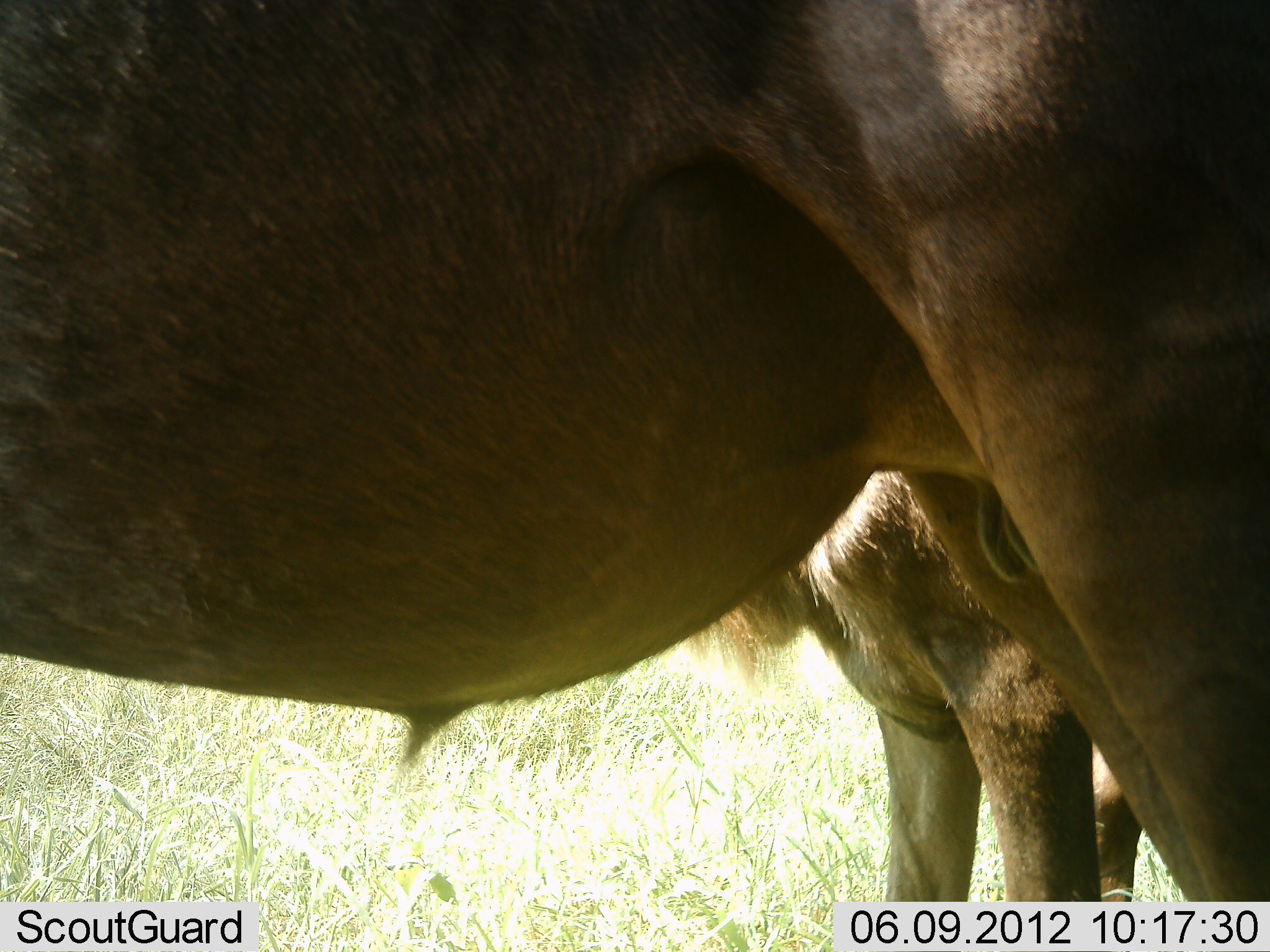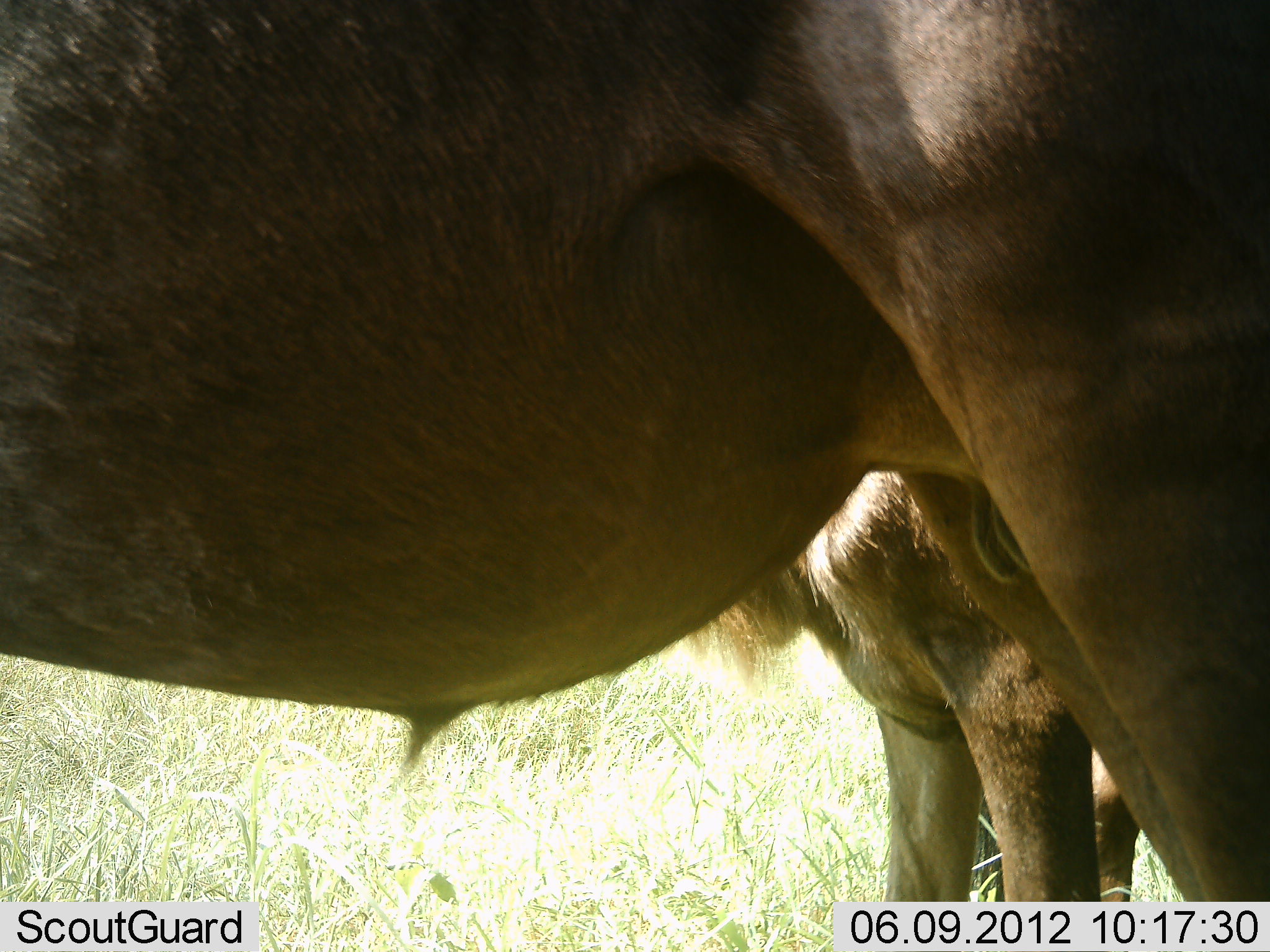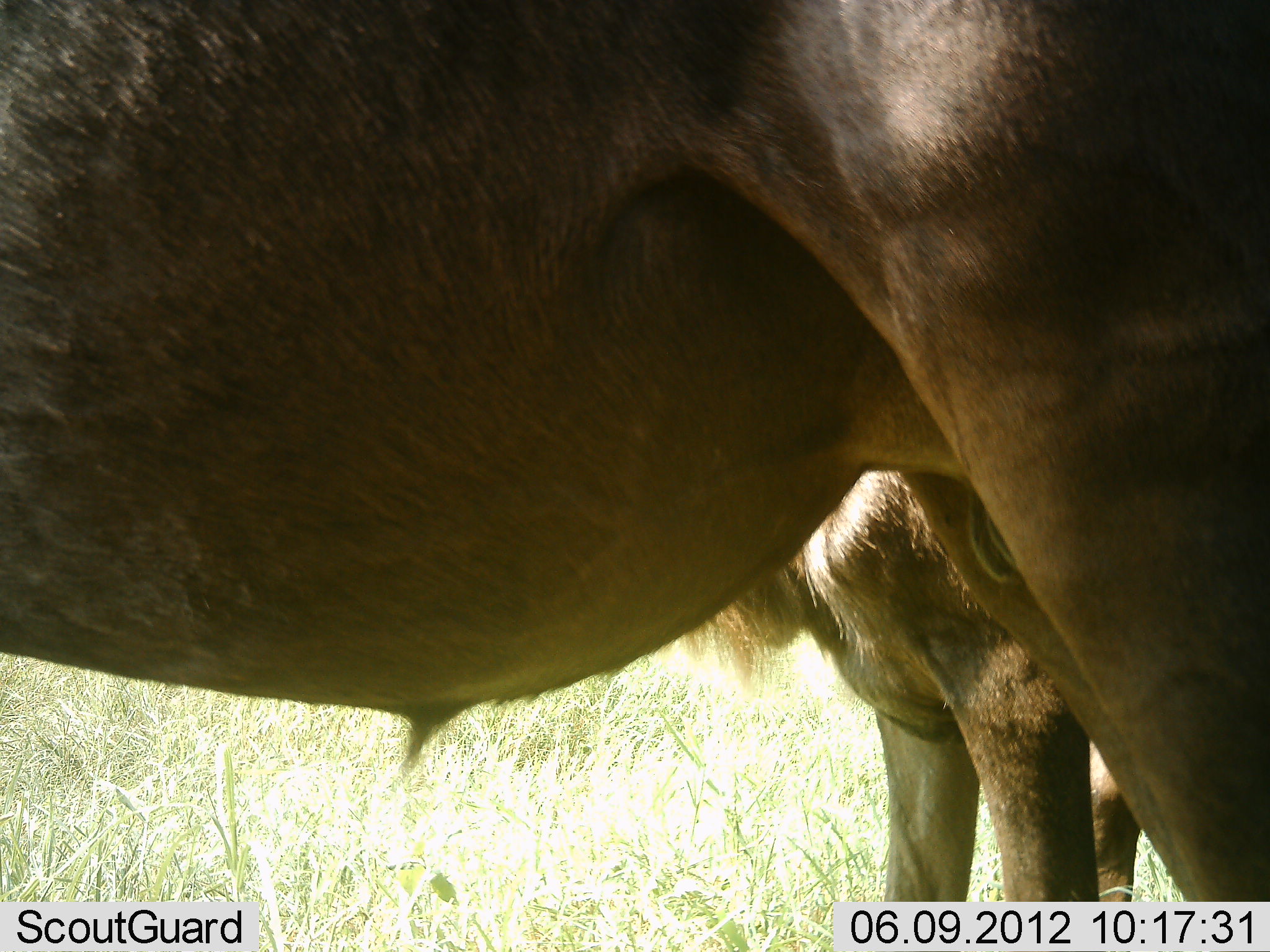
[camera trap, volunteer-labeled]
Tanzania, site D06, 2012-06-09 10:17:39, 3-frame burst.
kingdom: Animalia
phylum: Chordata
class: Mammalia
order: Artiodactyla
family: Bovidae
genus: Connochaetes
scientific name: Connochaetes taurinus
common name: blue wildebeest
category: wildebeest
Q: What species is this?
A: Wildebeest (blue wildebeest) (Connochaetes taurinus).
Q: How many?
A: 3.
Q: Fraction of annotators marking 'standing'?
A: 90%.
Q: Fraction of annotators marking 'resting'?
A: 10%.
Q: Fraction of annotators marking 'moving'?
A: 0%.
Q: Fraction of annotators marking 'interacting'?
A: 0%.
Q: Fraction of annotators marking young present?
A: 10%.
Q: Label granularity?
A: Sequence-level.